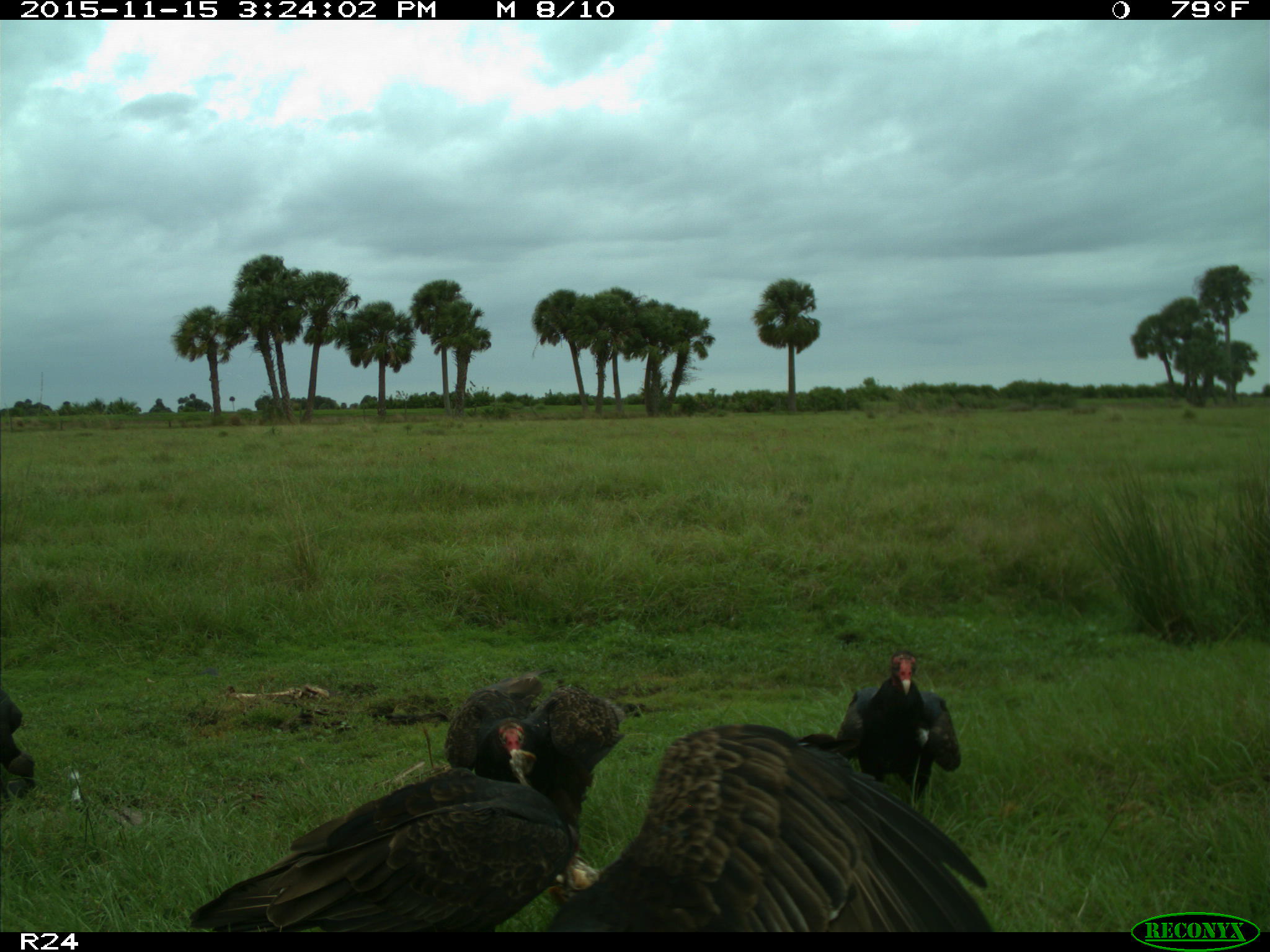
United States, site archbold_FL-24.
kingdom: Animalia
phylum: Chordata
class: Aves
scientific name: Aves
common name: birds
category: unidentified bird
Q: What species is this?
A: Unidentified bird (birds) (Aves).